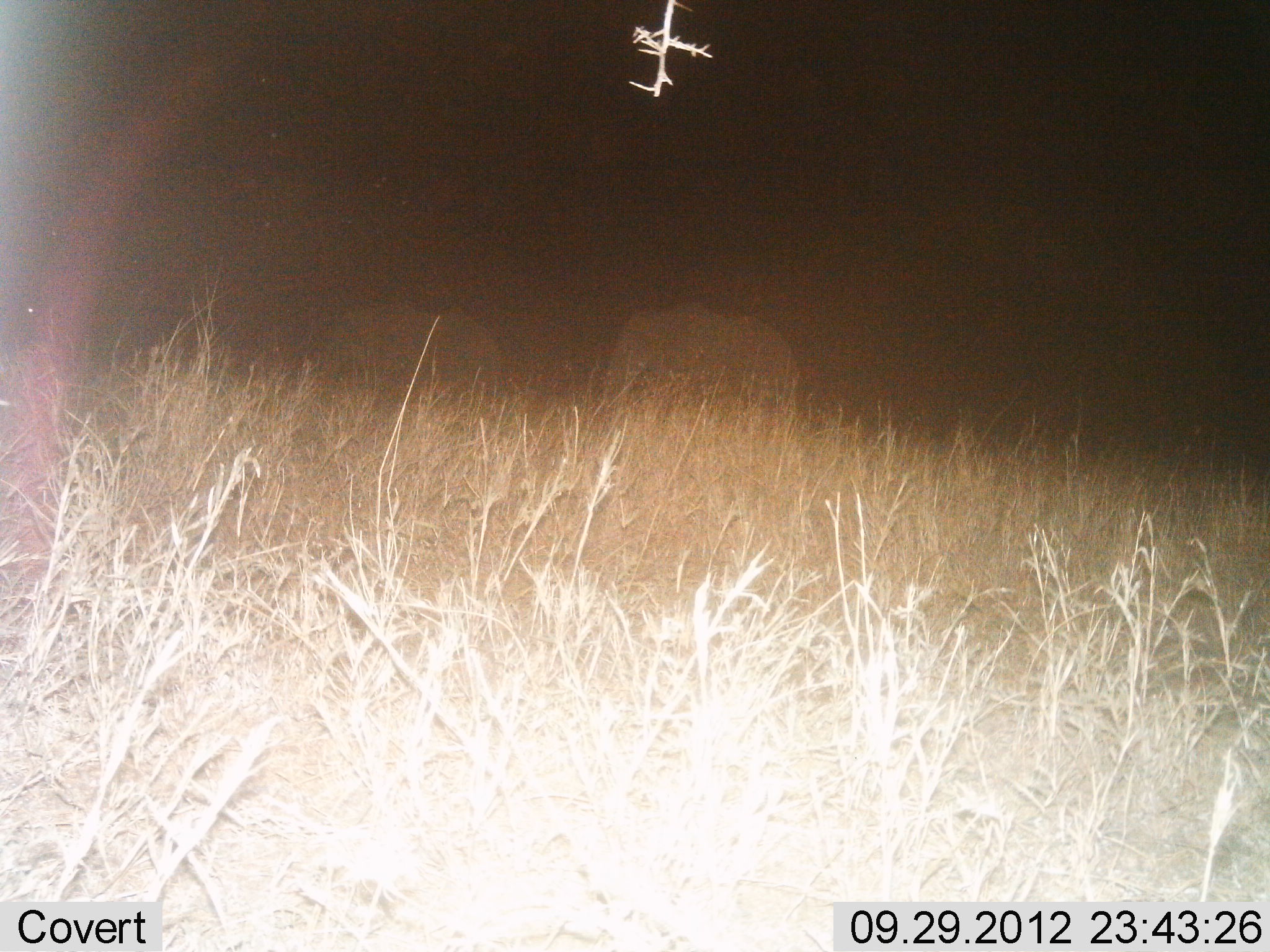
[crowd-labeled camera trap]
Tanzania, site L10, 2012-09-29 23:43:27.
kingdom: Animalia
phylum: Chordata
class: Mammalia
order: Proboscidea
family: Elephantidae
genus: Loxodonta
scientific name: Loxodonta africana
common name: african bush elephant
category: elephant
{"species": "elephant (african bush elephant) (Loxodonta africana)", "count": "2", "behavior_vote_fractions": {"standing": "50%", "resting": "0%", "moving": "50%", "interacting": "0%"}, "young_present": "0%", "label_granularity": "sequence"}